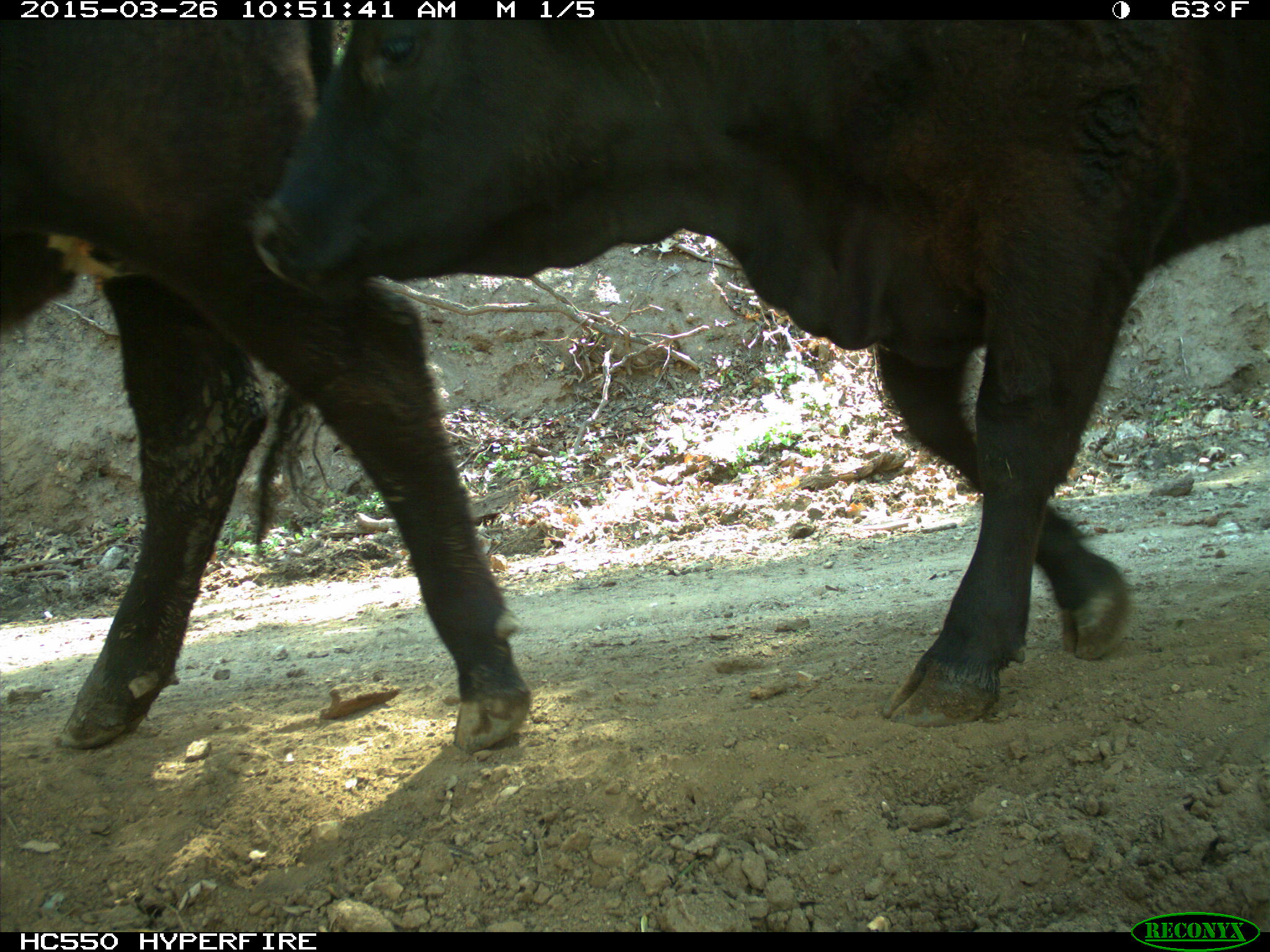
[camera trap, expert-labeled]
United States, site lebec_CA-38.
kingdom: Animalia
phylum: Chordata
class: Mammalia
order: Artiodactyla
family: Bovidae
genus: Bos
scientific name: Bos taurus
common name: domestic cow